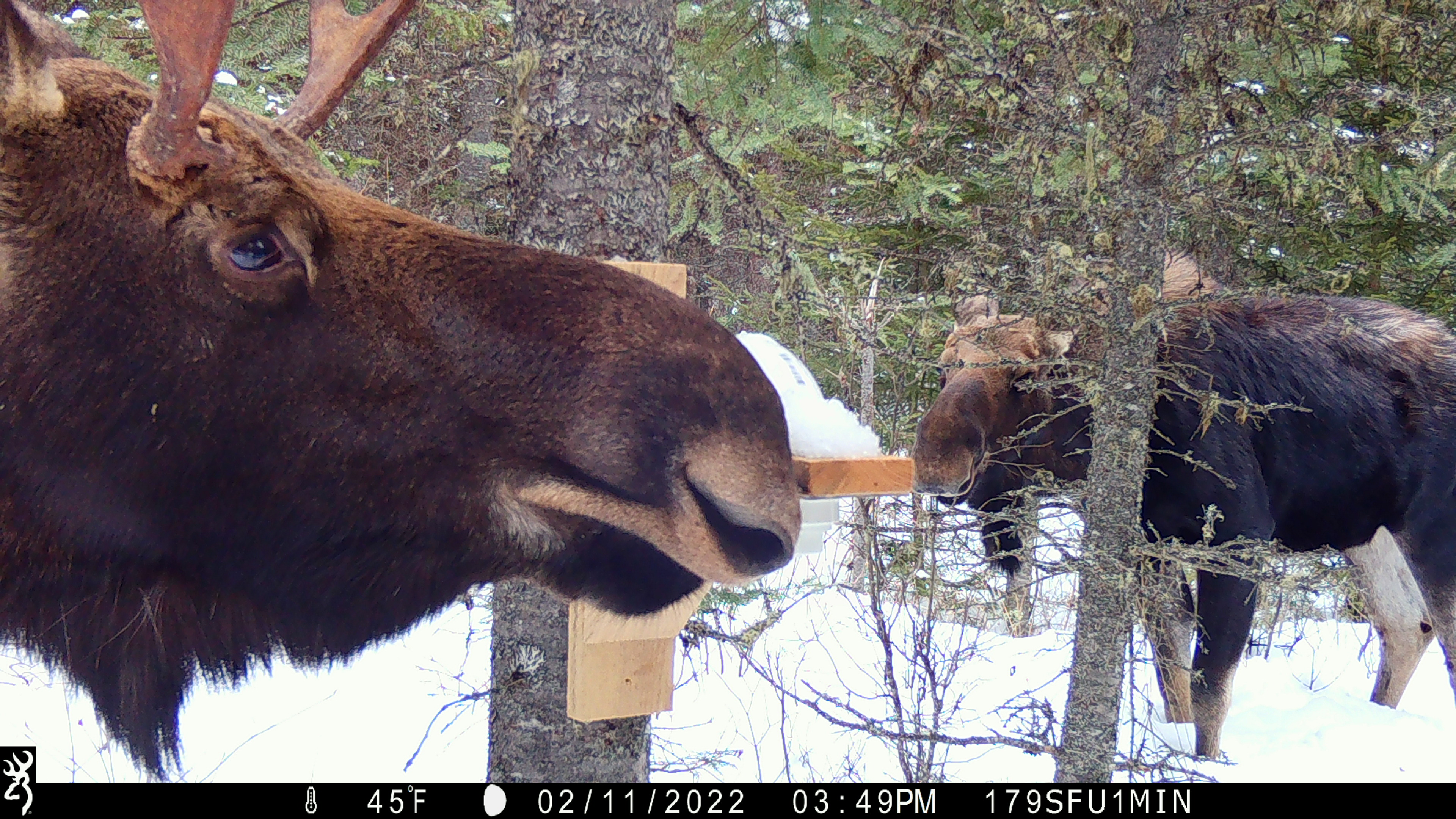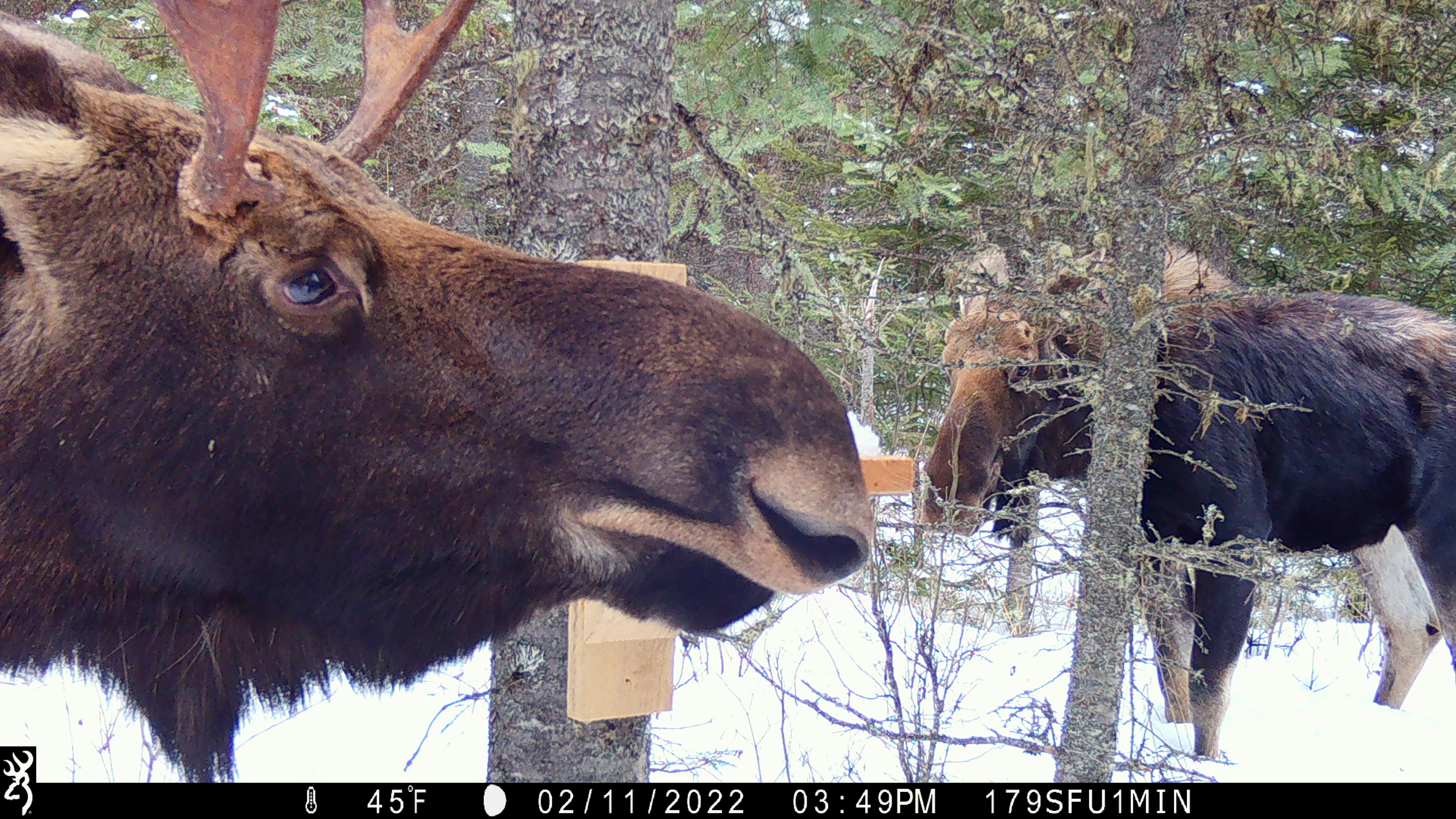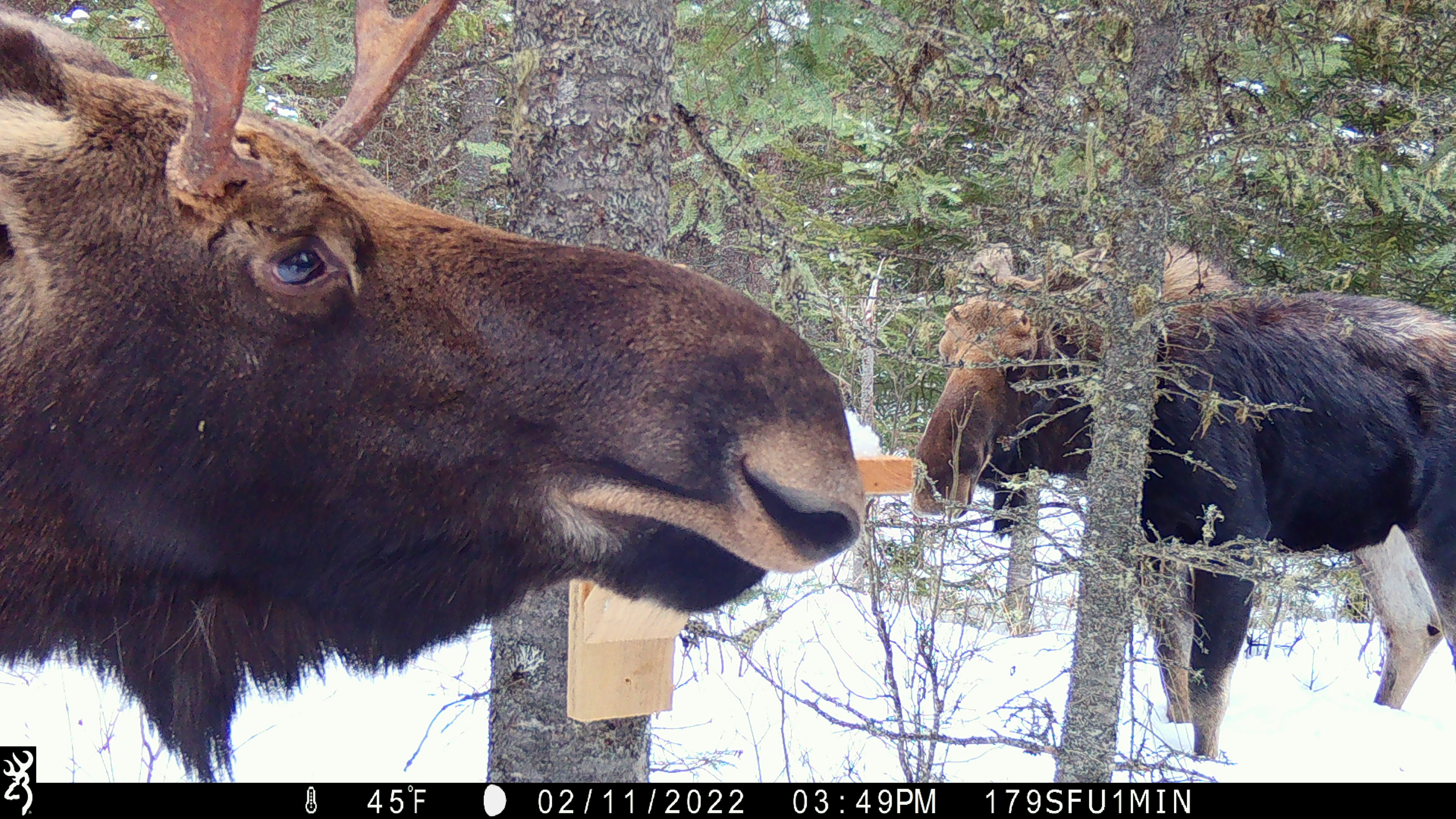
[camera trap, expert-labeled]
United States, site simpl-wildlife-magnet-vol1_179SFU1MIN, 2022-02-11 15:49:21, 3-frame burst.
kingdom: Animalia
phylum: Chordata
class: Mammalia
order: Artiodactyla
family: Cervidae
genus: Alces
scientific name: Alces alces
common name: moose